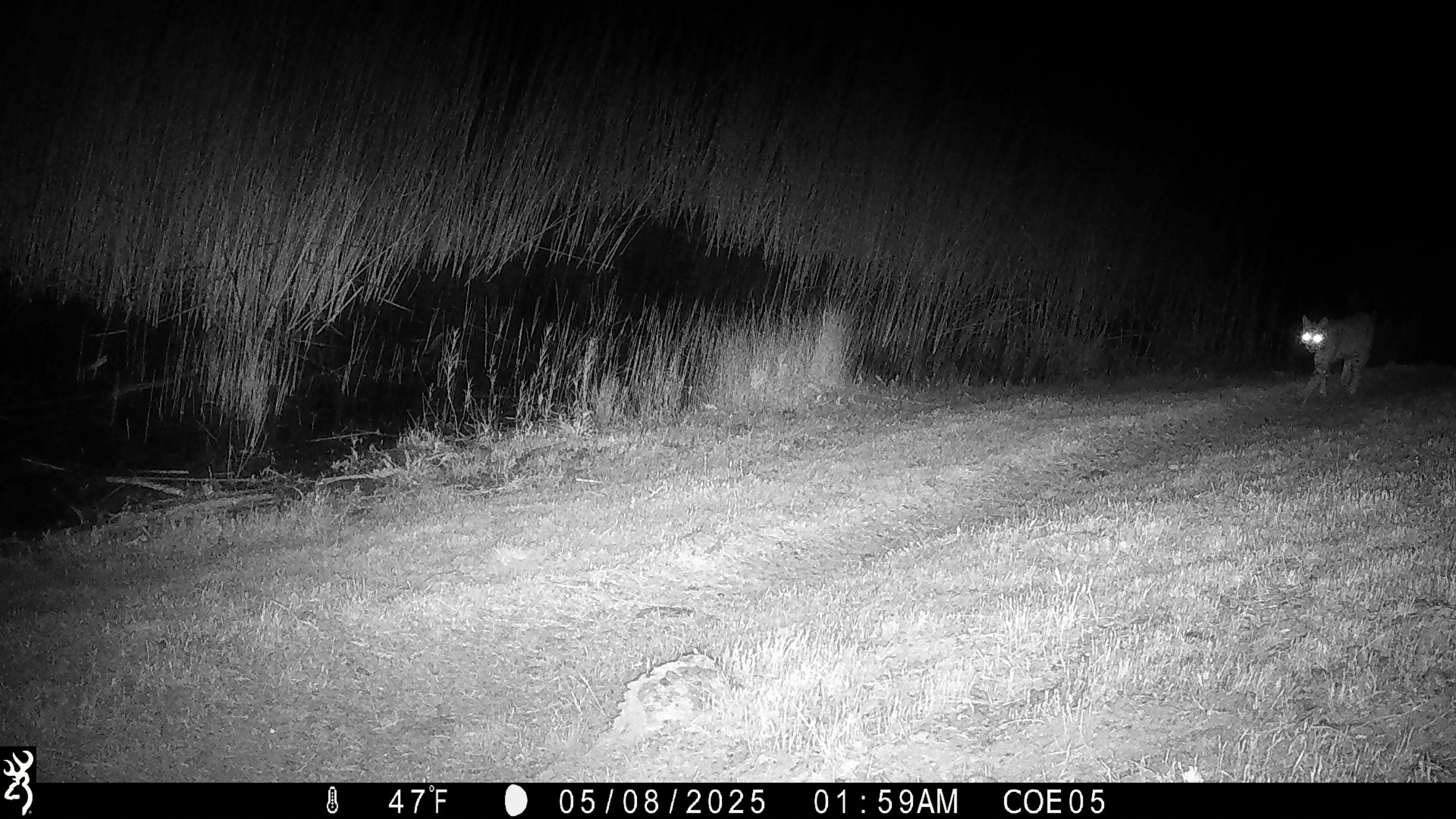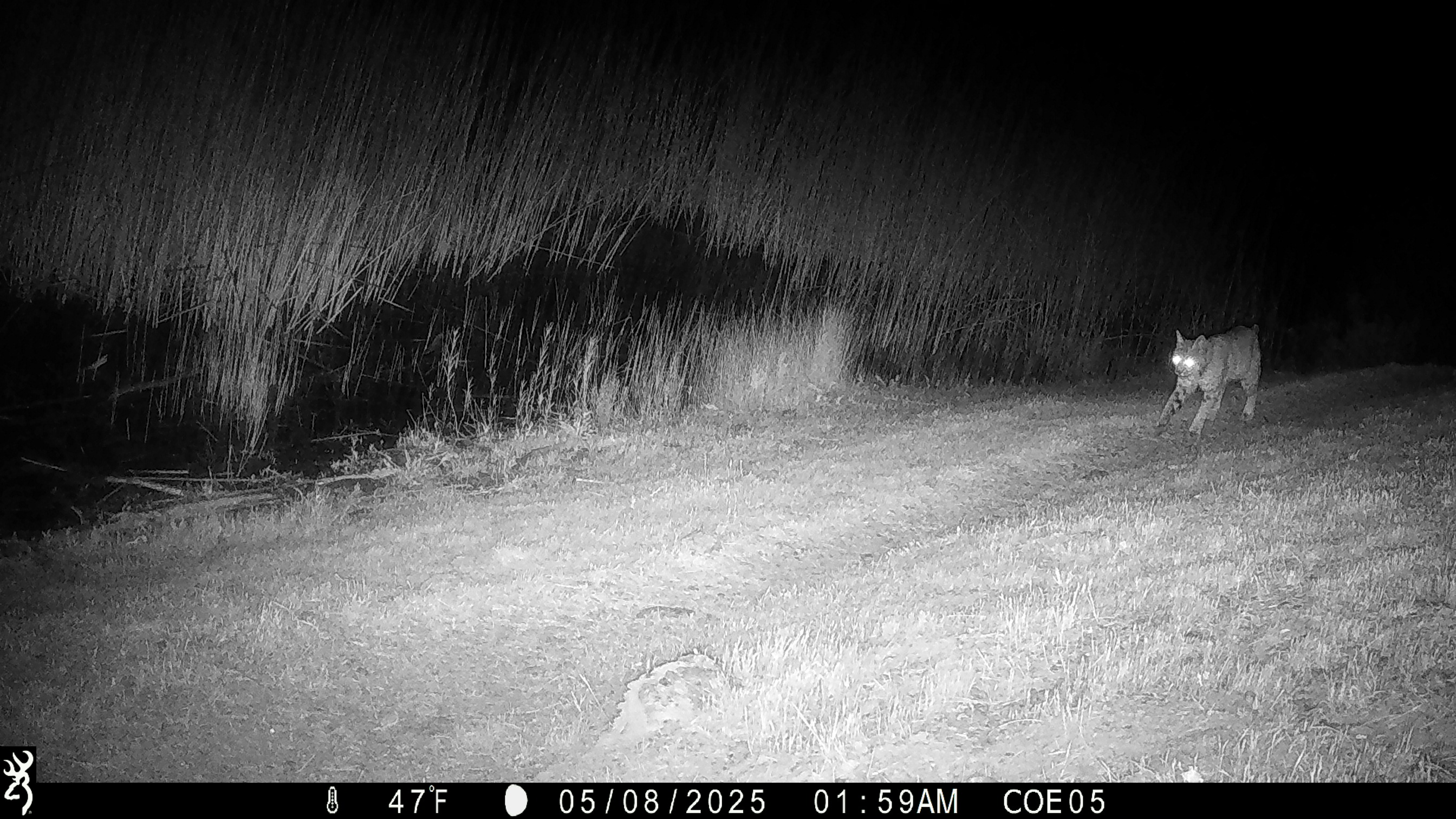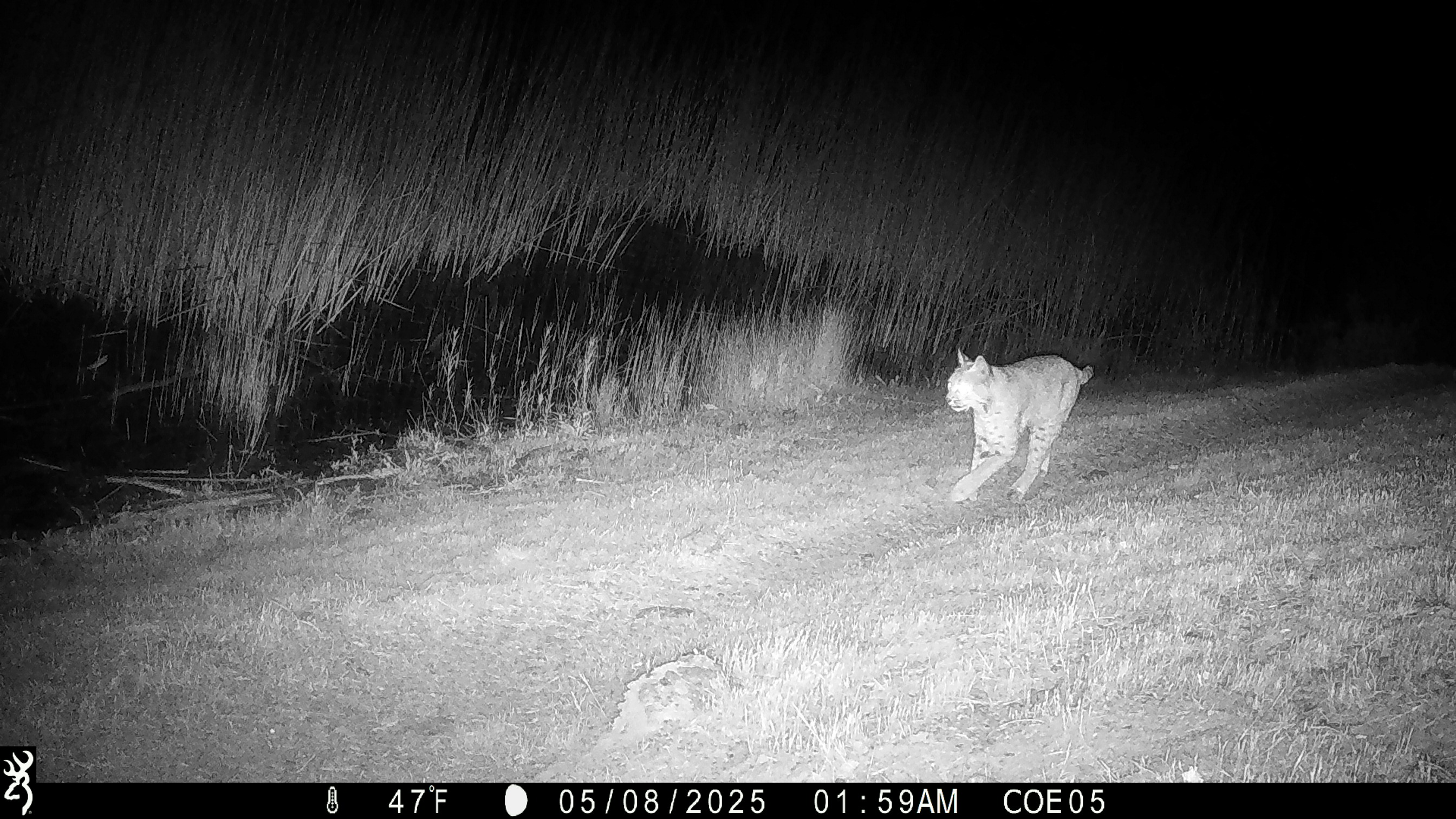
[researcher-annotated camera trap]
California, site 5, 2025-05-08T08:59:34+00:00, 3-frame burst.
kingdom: Animalia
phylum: Chordata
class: Mammalia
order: Carnivora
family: Felidae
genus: Lynx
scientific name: Lynx rufus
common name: bobcat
Bobcat (Lynx rufus).